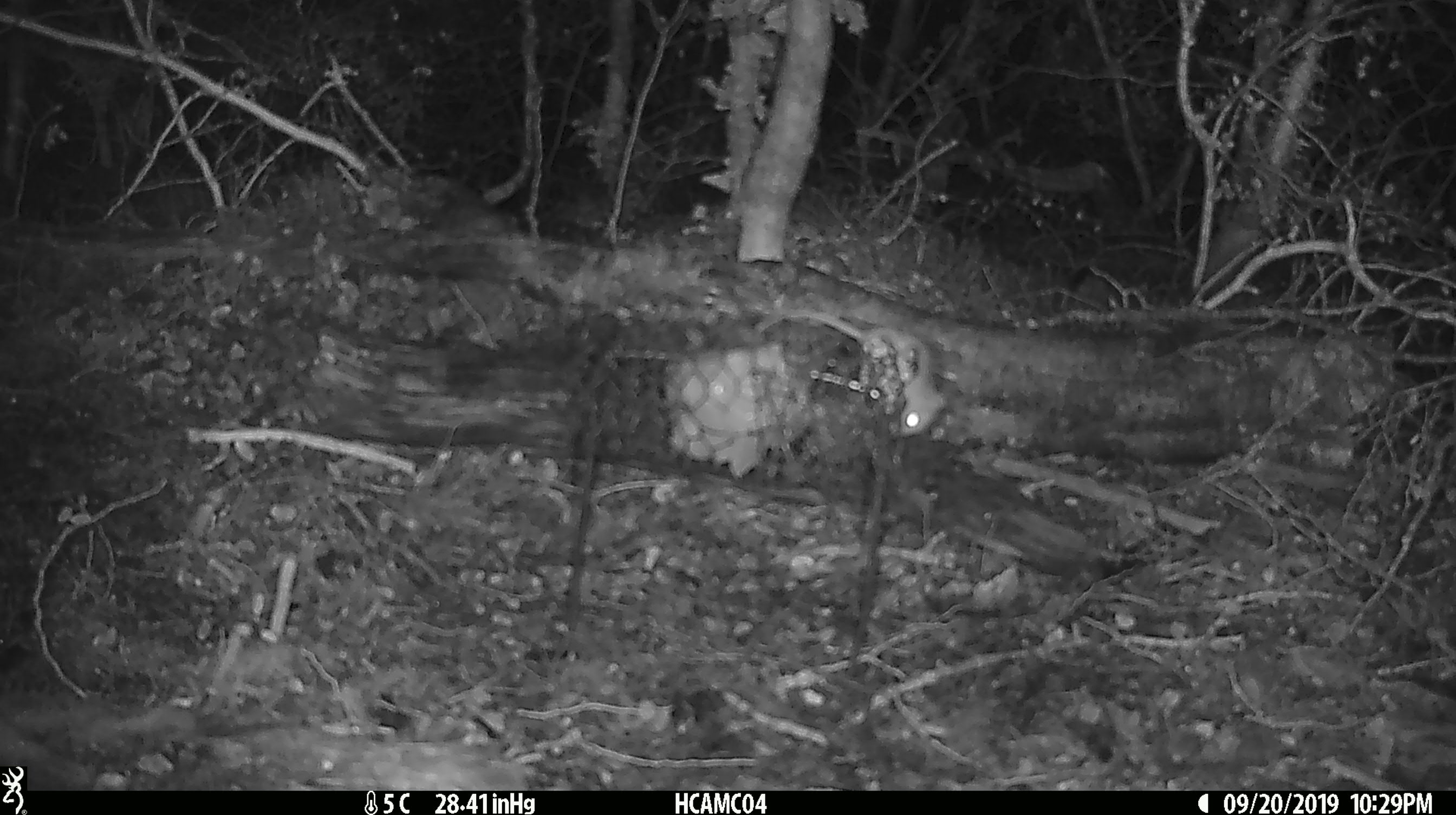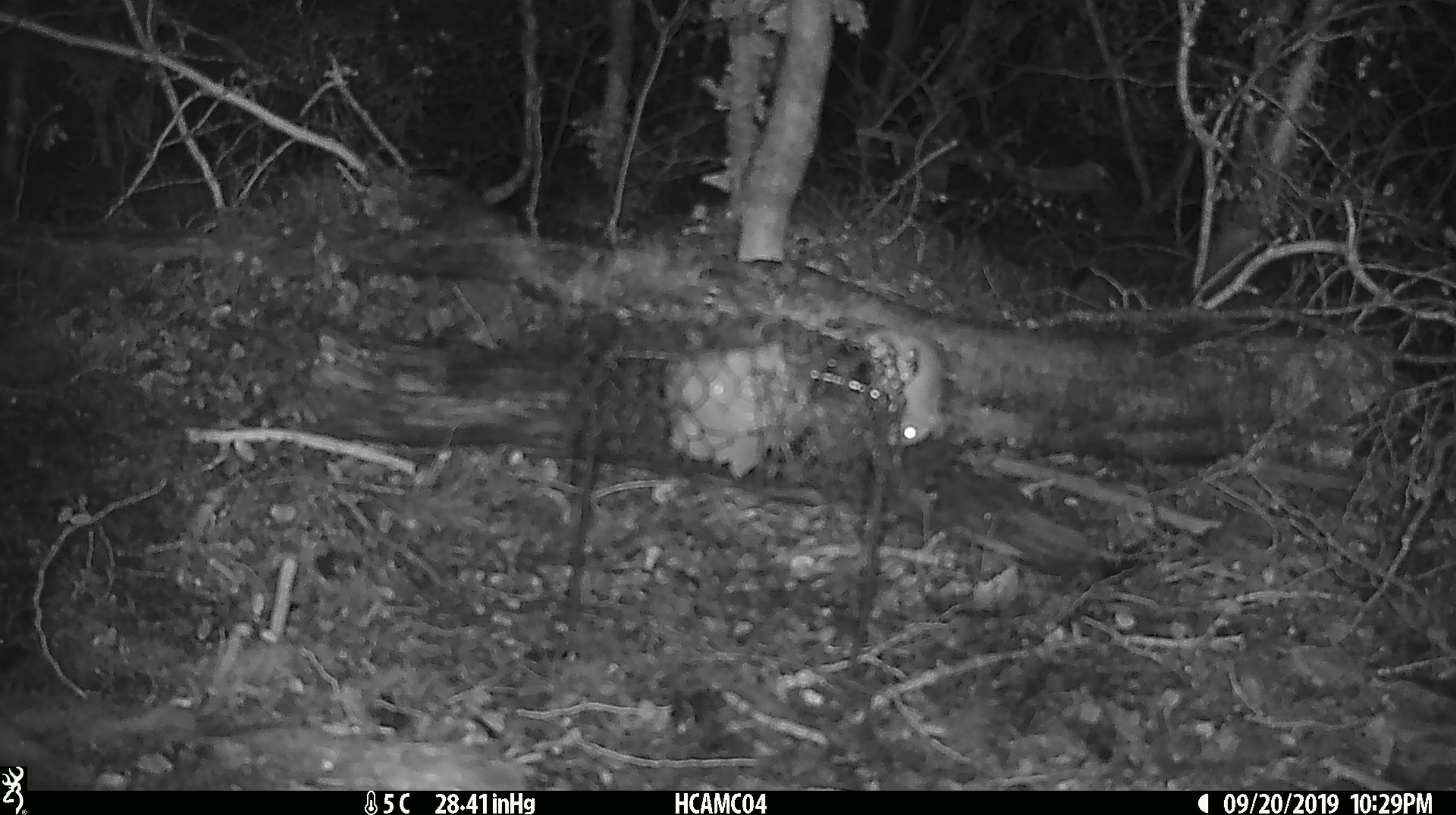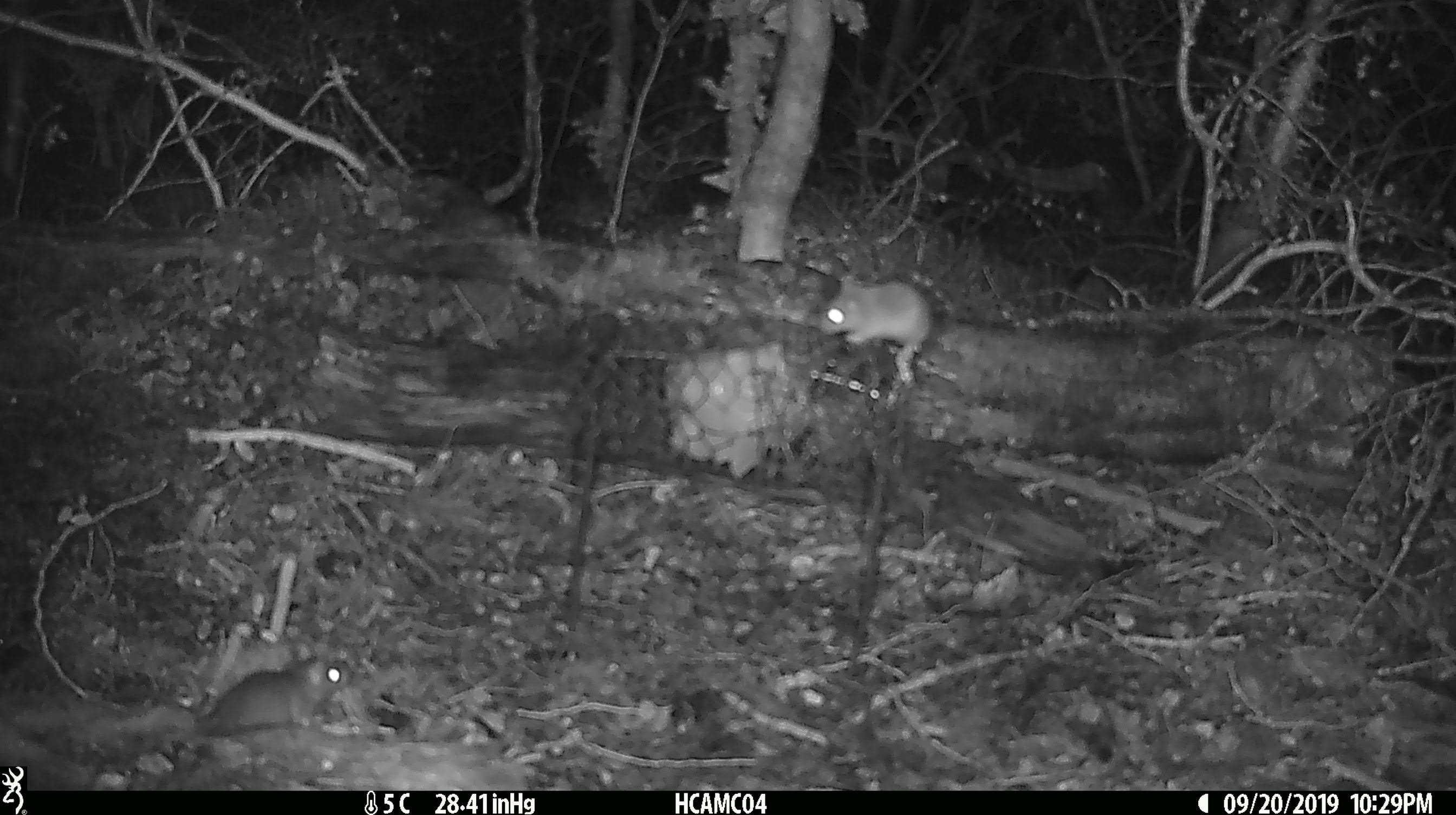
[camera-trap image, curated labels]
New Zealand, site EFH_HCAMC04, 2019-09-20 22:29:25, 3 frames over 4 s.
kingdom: Animalia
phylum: Chordata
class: Mammalia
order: Rodentia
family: Muridae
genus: Mus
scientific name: Mus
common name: mouse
Mouse (Mus).